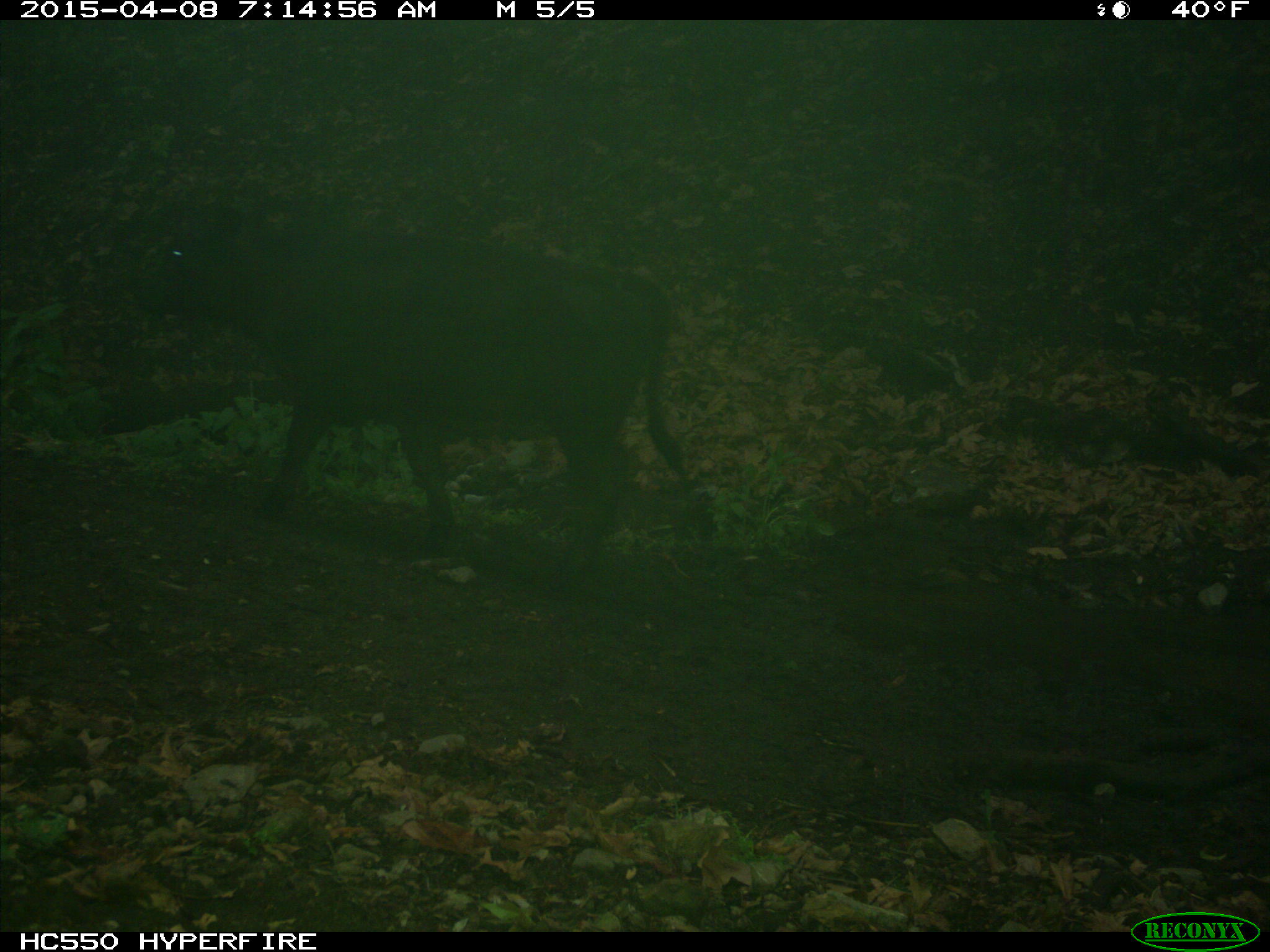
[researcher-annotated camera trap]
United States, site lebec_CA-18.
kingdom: Animalia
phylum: Chordata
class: Mammalia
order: Artiodactyla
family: Bovidae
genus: Bos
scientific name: Bos taurus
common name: domestic cow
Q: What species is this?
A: Bos taurus (domestic cow).